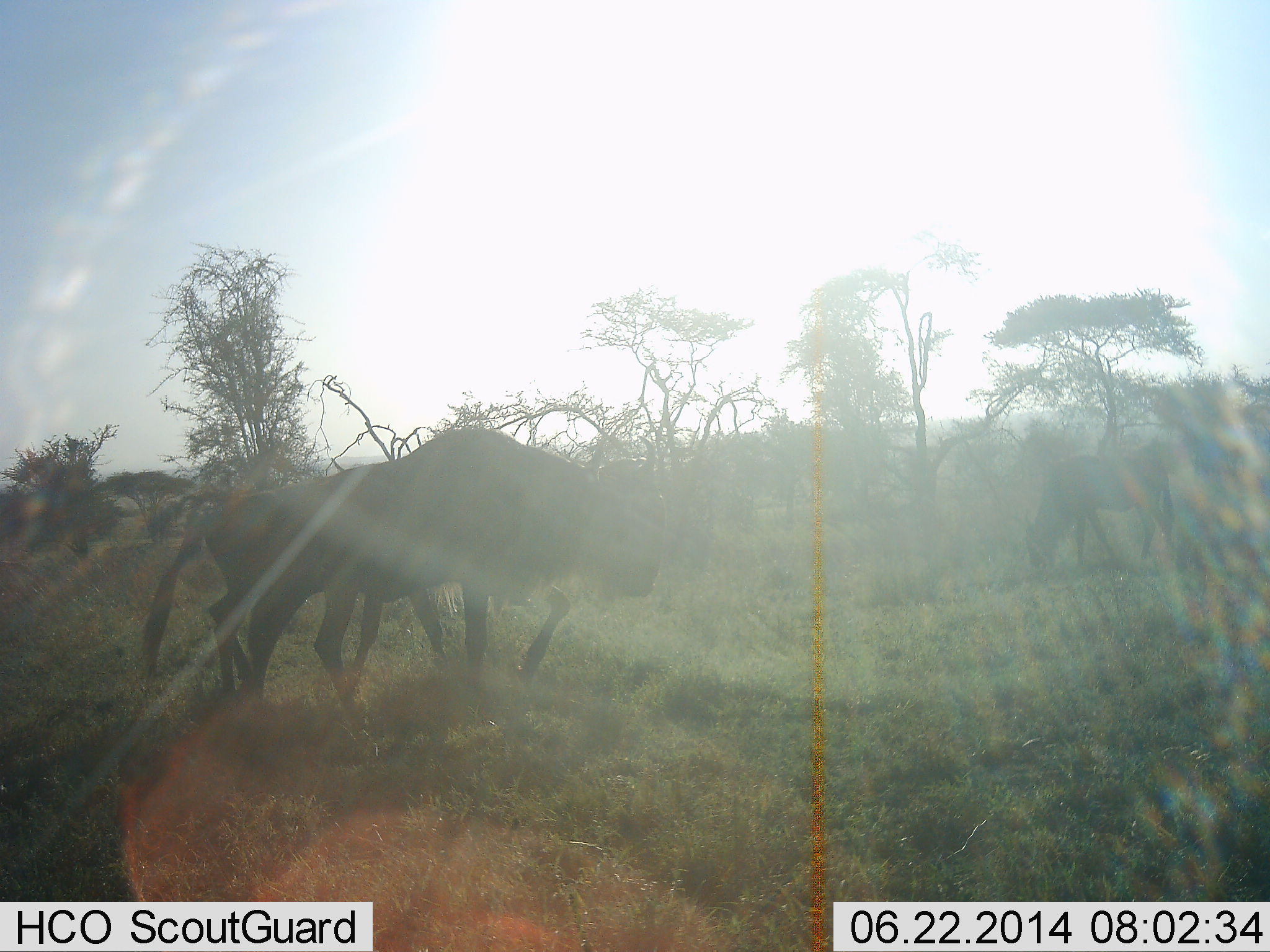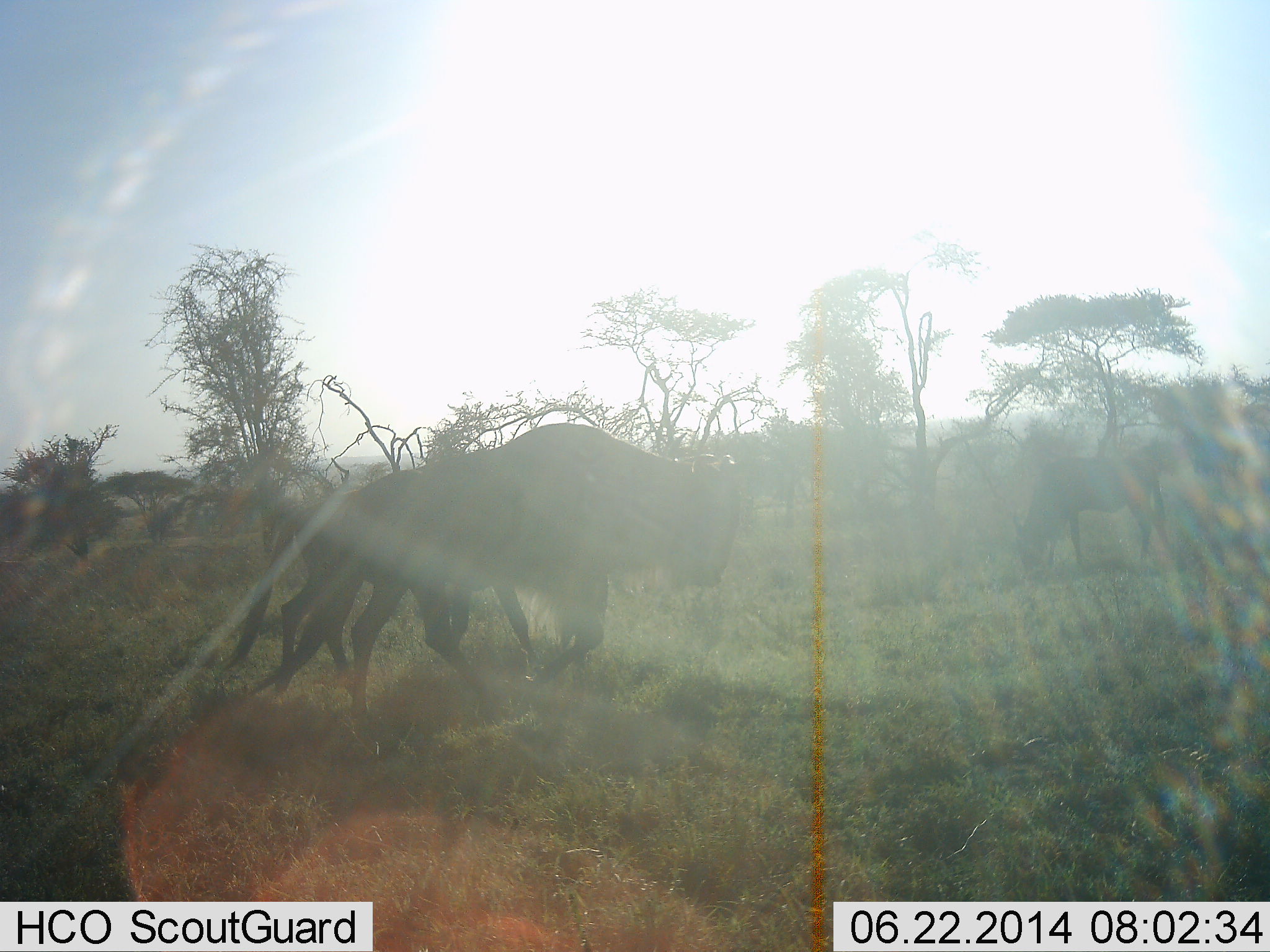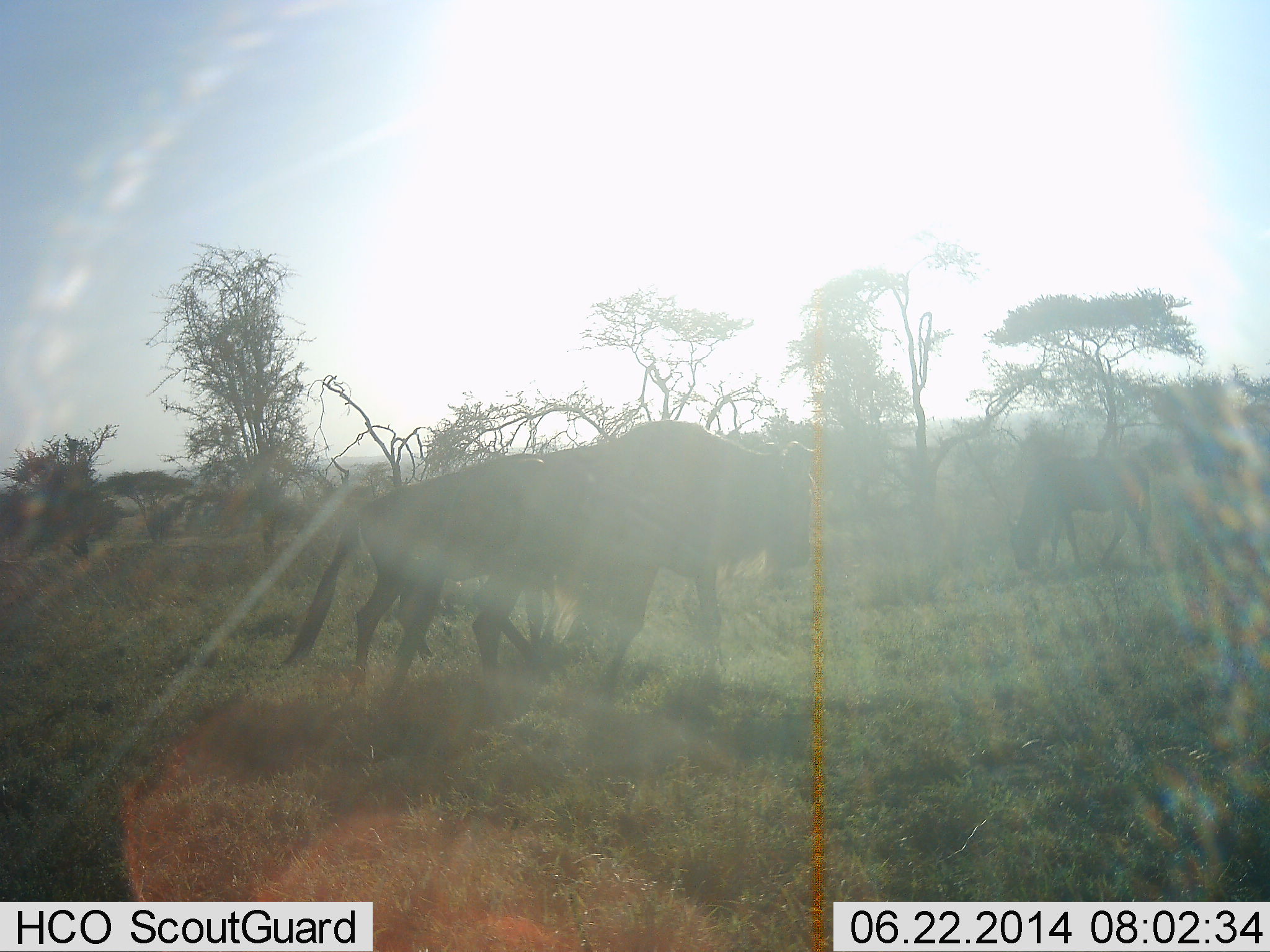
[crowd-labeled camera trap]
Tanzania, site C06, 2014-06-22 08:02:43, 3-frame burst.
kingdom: Animalia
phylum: Chordata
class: Mammalia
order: Artiodactyla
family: Bovidae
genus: Connochaetes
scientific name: Connochaetes taurinus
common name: blue wildebeest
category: wildebeest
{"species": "wildebeest (blue wildebeest) (Connochaetes taurinus)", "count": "3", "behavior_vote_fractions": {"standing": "40%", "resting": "0%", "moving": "80%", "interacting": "0%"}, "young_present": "0%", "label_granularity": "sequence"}